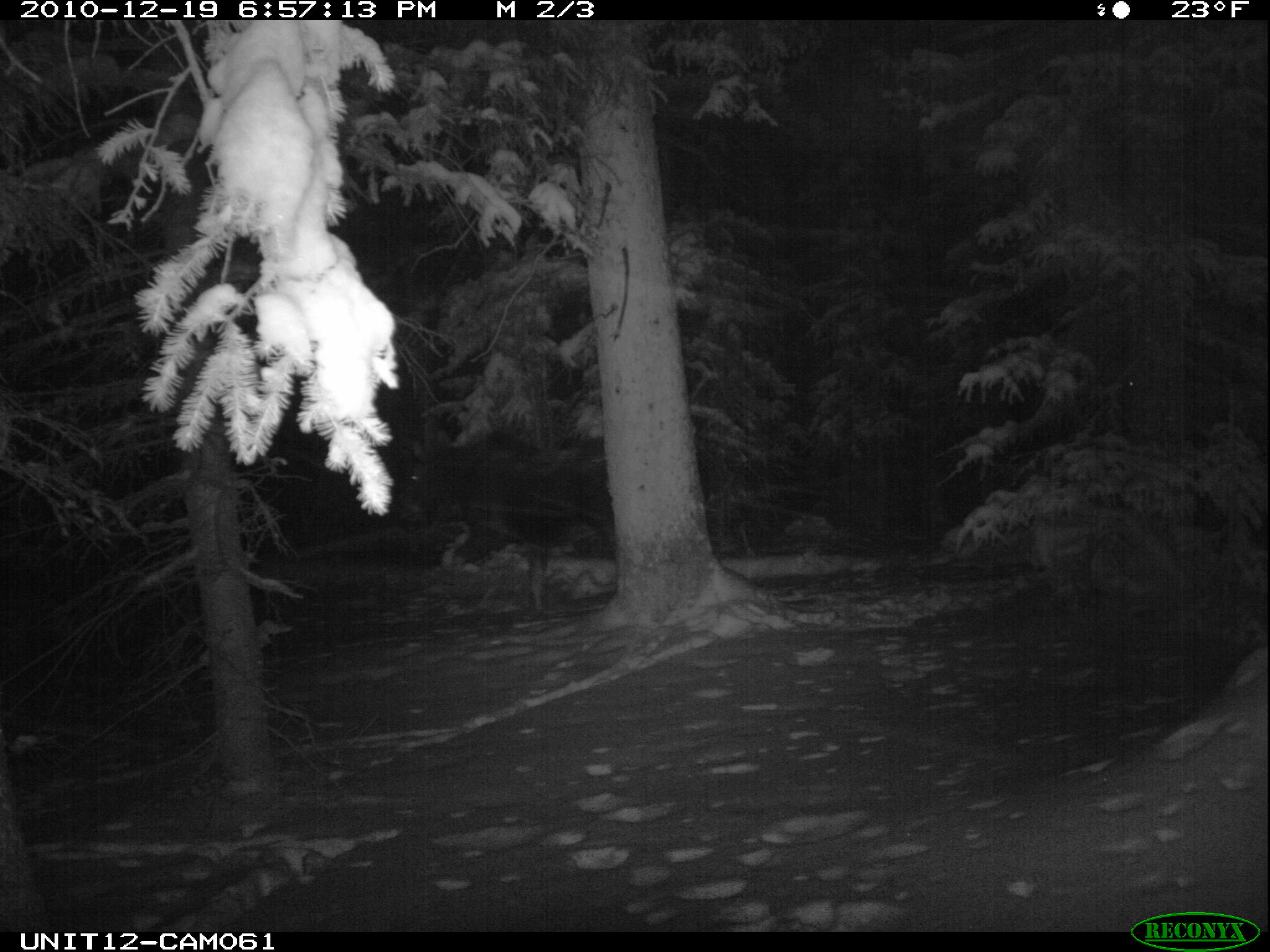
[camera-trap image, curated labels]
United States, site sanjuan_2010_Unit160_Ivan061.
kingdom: Animalia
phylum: Chordata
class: Mammalia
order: Artiodactyla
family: Cervidae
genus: Alces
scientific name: Alces alces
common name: moose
Alces alces (moose).